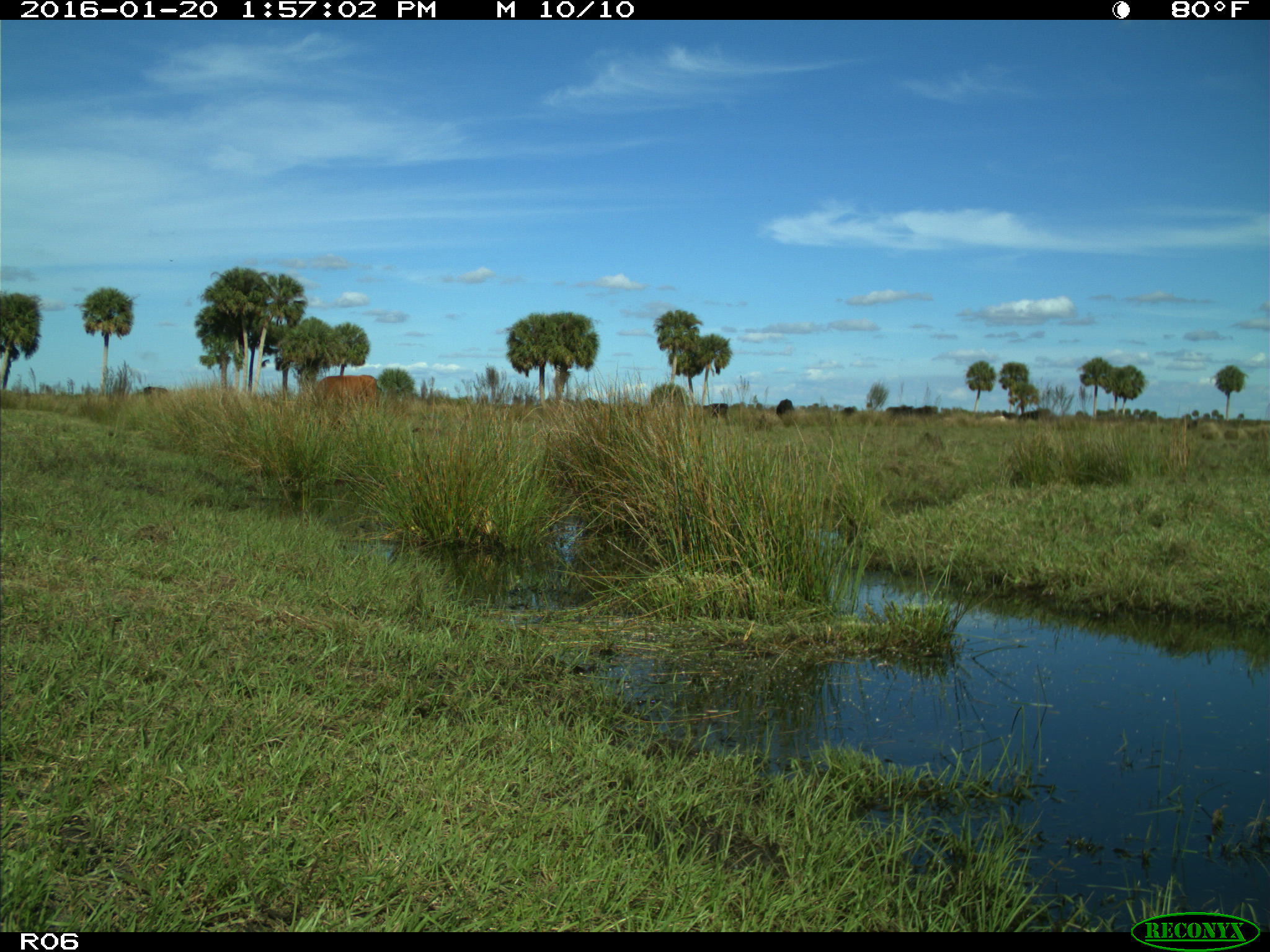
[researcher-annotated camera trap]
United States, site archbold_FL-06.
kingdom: Animalia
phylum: Chordata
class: Mammalia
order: Artiodactyla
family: Bovidae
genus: Bos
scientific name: Bos taurus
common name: domestic cow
Bos taurus (domestic cow).